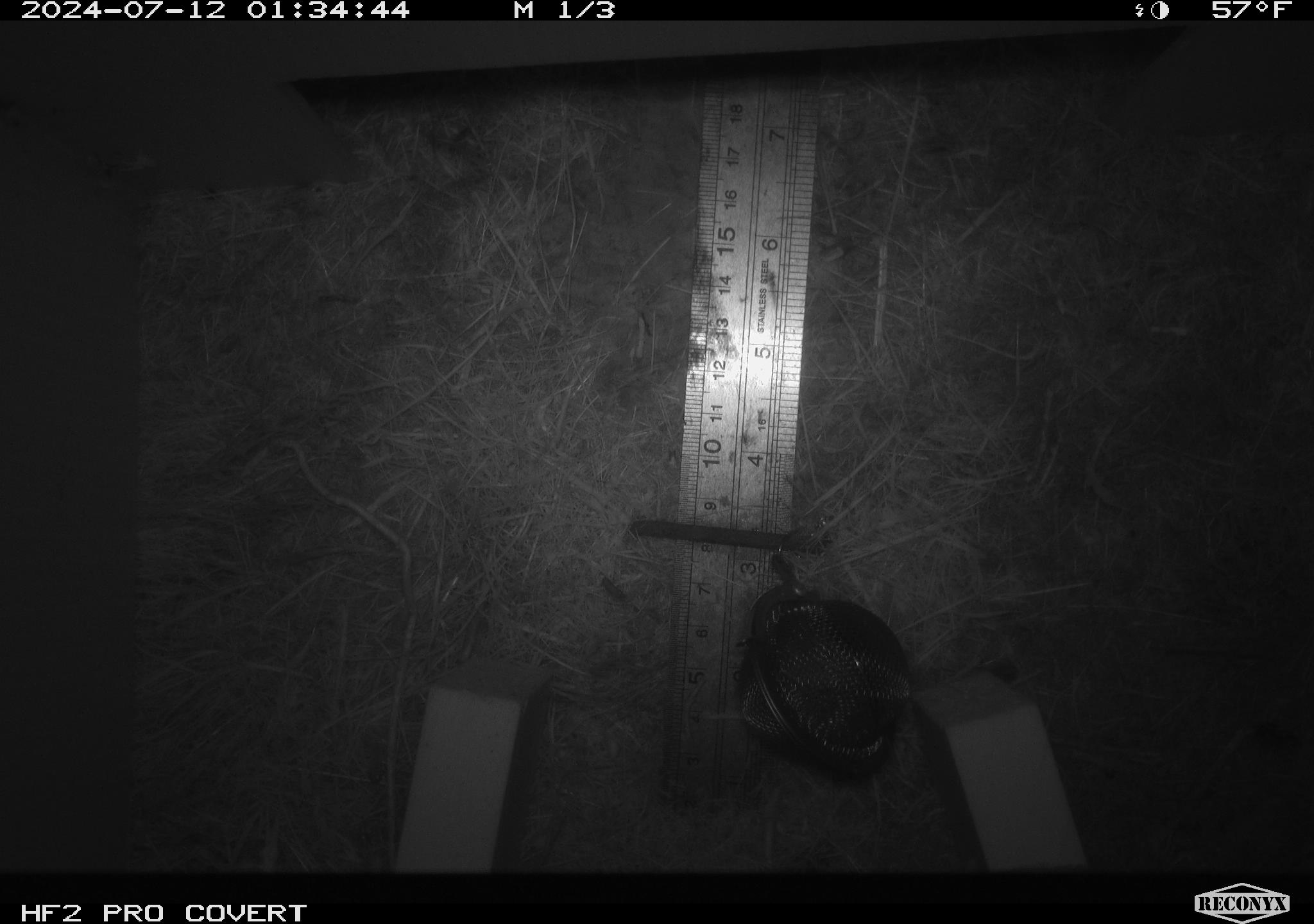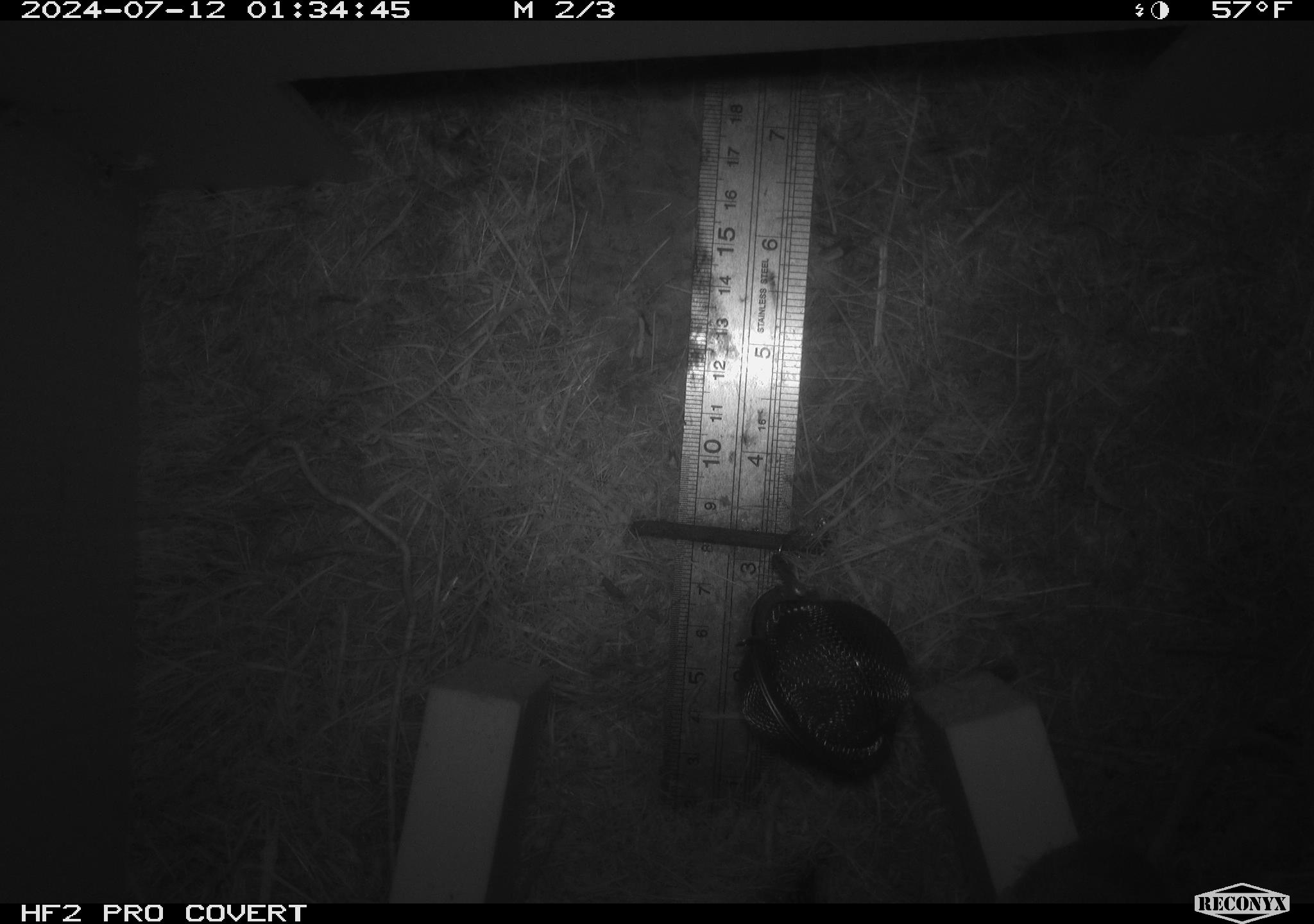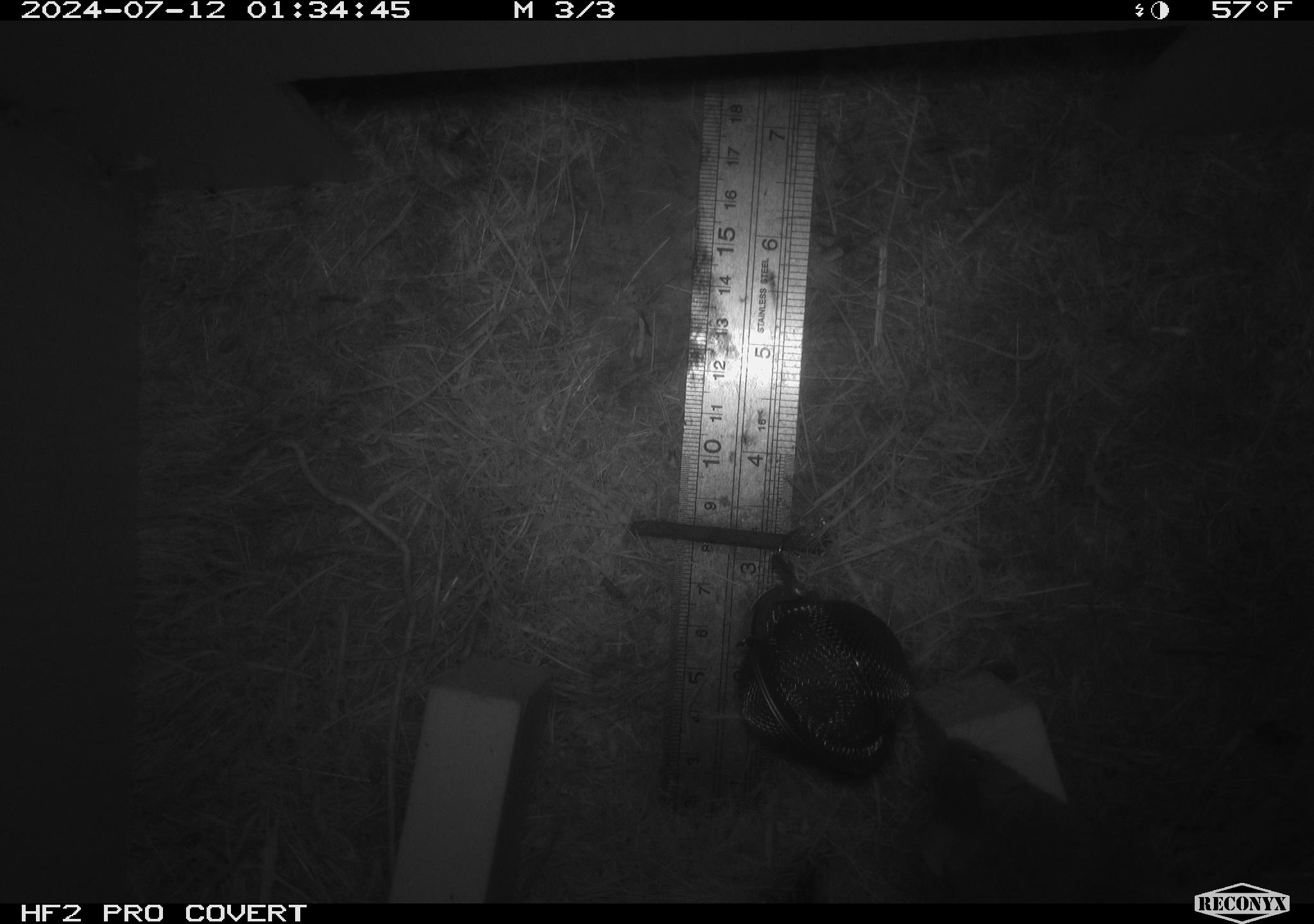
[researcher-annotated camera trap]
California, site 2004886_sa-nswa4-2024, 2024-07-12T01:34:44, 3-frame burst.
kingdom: Animalia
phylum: Chordata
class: Mammalia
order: Rodentia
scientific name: Rodentia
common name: mouse species